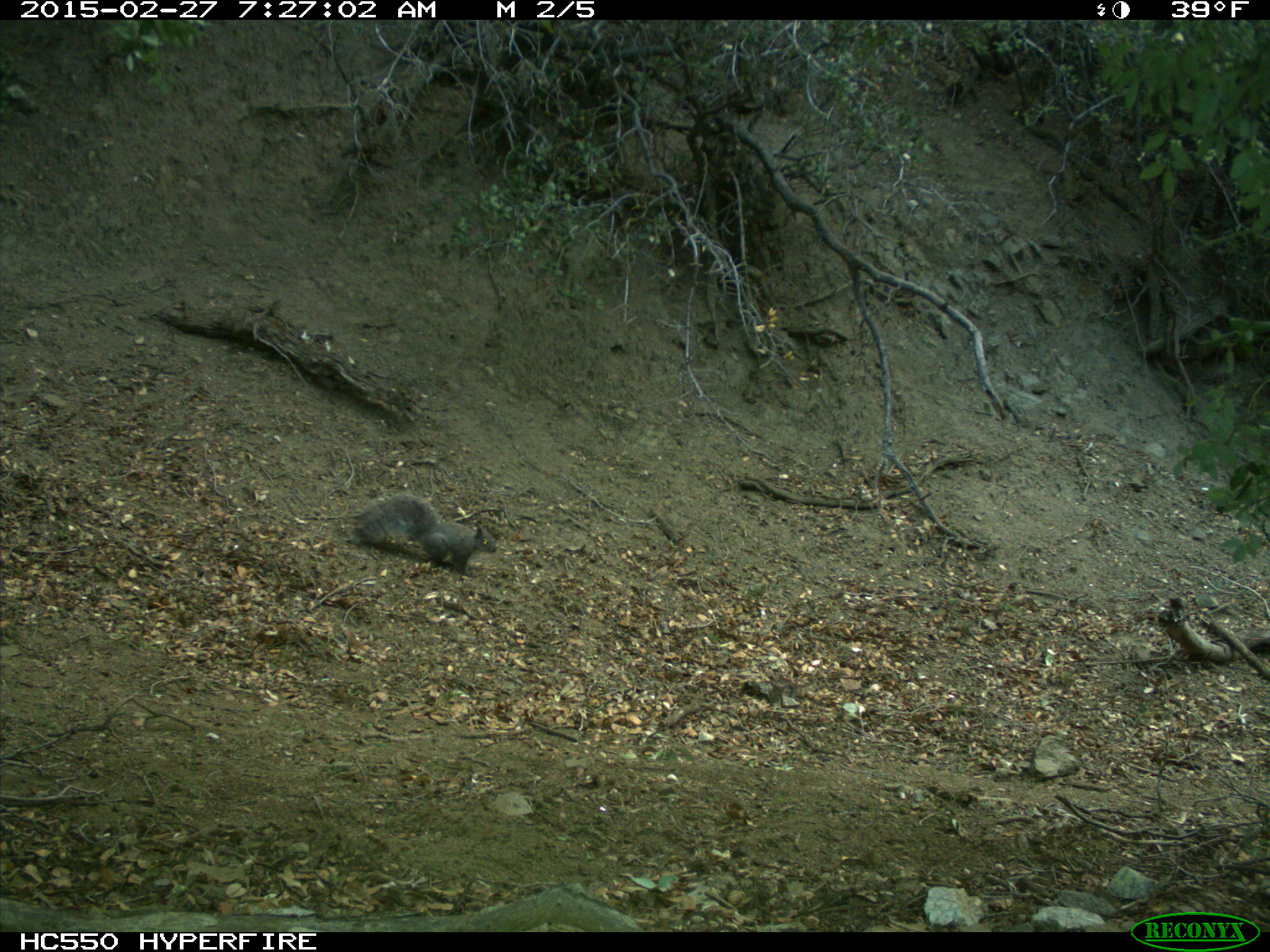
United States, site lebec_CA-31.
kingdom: Animalia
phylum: Chordata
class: Mammalia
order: Rodentia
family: Sciuridae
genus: Sciurus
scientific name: Sciurus carolinensis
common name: eastern gray squirrel